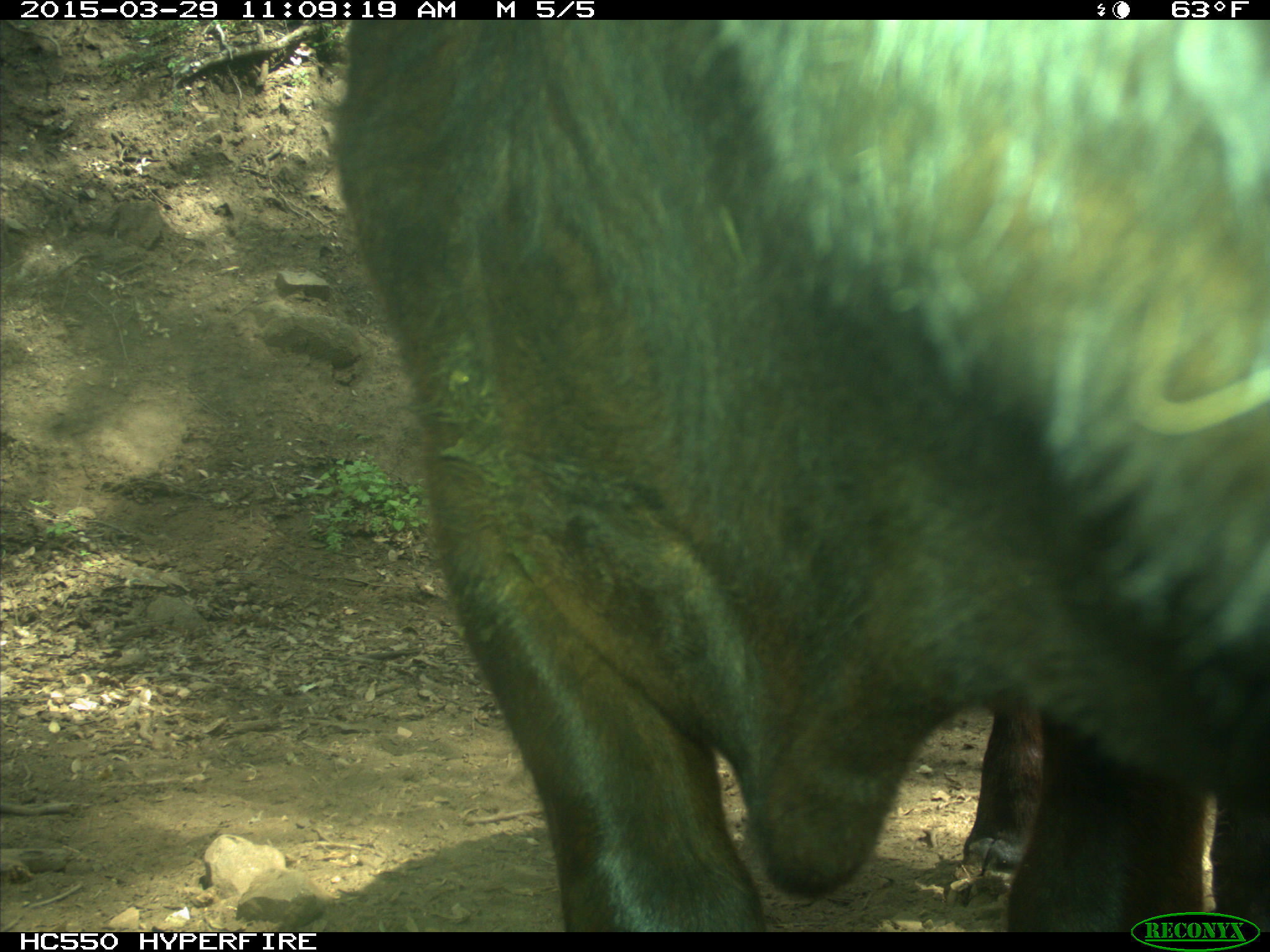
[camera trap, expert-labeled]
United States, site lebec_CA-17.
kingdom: Animalia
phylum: Chordata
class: Mammalia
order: Artiodactyla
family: Bovidae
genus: Bos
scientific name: Bos taurus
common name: domestic cow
Bos taurus (domestic cow).